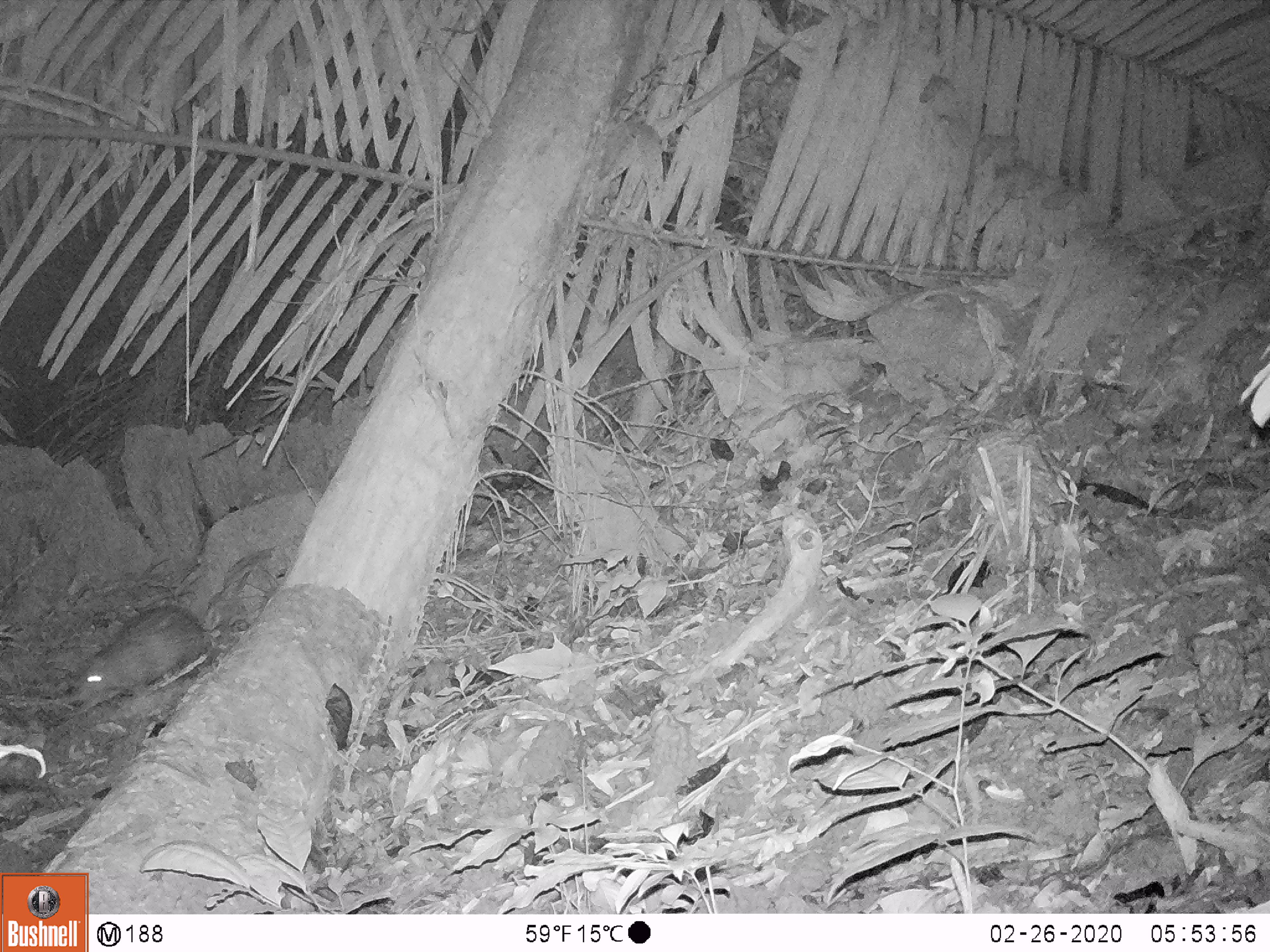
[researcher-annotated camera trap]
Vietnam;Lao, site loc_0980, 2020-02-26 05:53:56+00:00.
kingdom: Animalia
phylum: Chordata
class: Mammalia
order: Rodentia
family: Hystricidae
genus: Atherurus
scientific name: Atherurus macrourus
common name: asiatic brush-tailed porcupine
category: asiatic brush tailed porcupine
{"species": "asiatic brush tailed porcupine (asiatic brush-tailed porcupine) (Atherurus macrourus)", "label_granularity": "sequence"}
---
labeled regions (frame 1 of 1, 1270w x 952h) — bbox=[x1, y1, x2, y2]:
asiatic brush tailed porcupine: bbox=[64, 604, 204, 712]